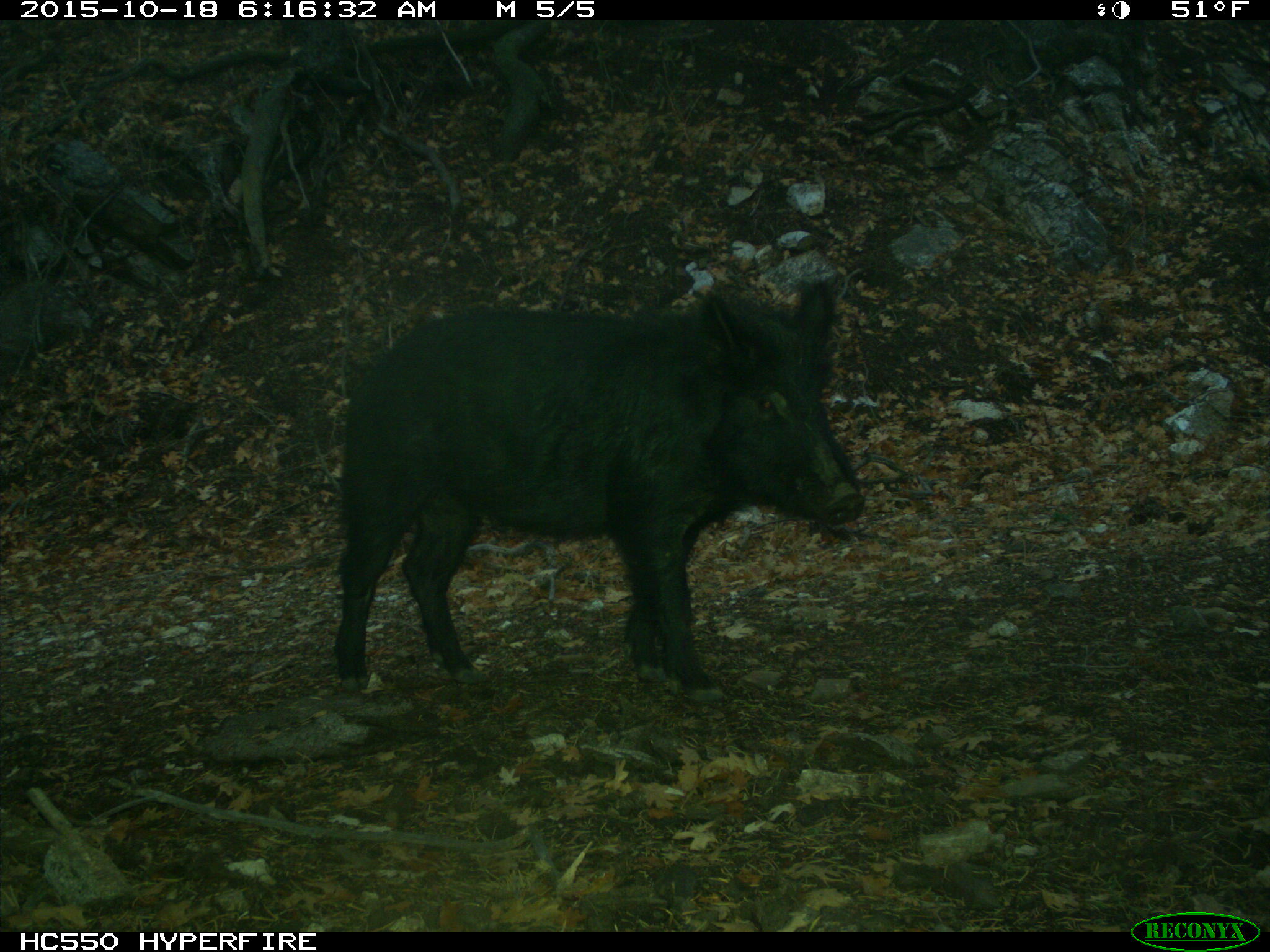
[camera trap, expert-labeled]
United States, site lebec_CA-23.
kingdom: Animalia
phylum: Chordata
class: Mammalia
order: Artiodactyla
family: Suidae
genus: Sus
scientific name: Sus scrofa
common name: wild boar